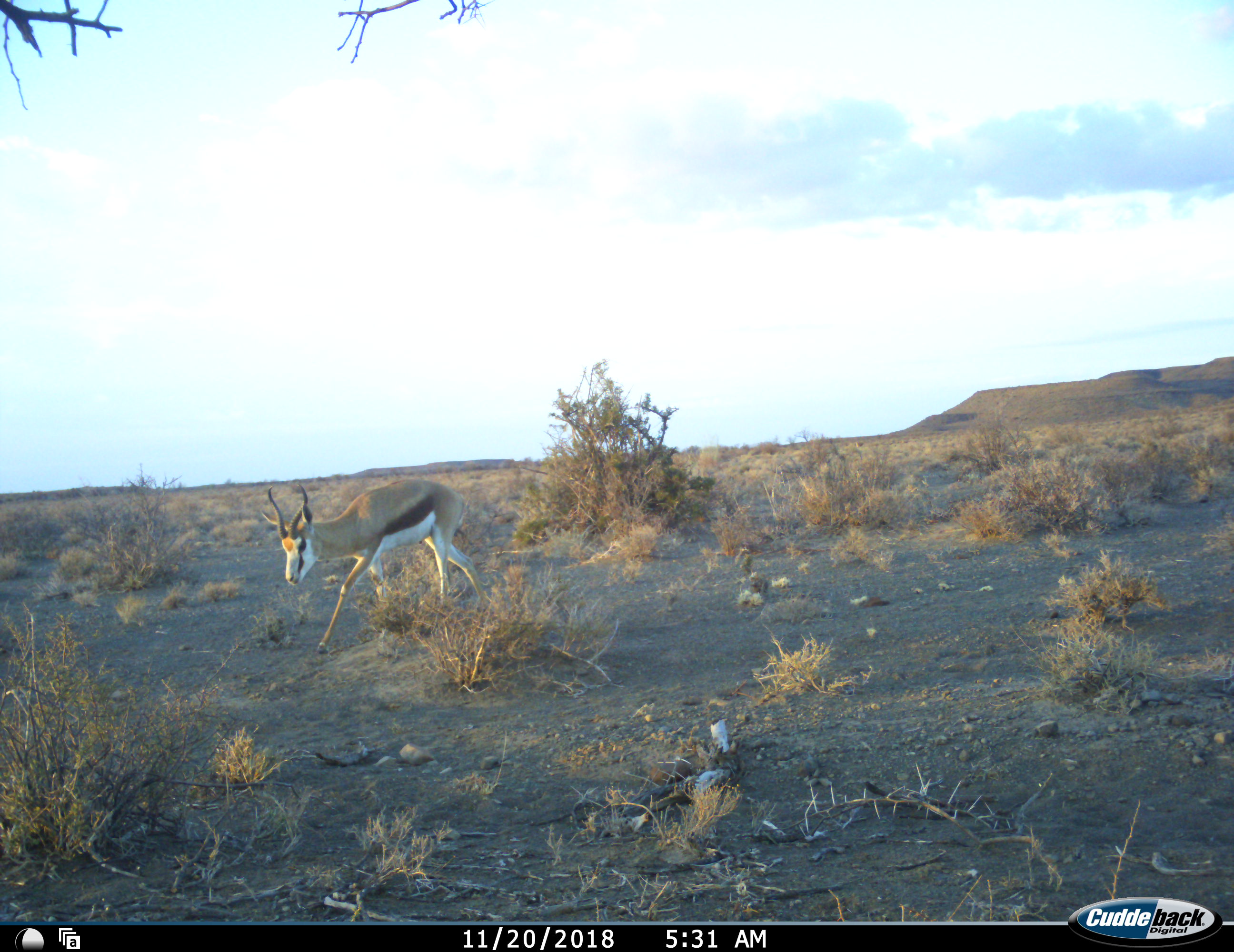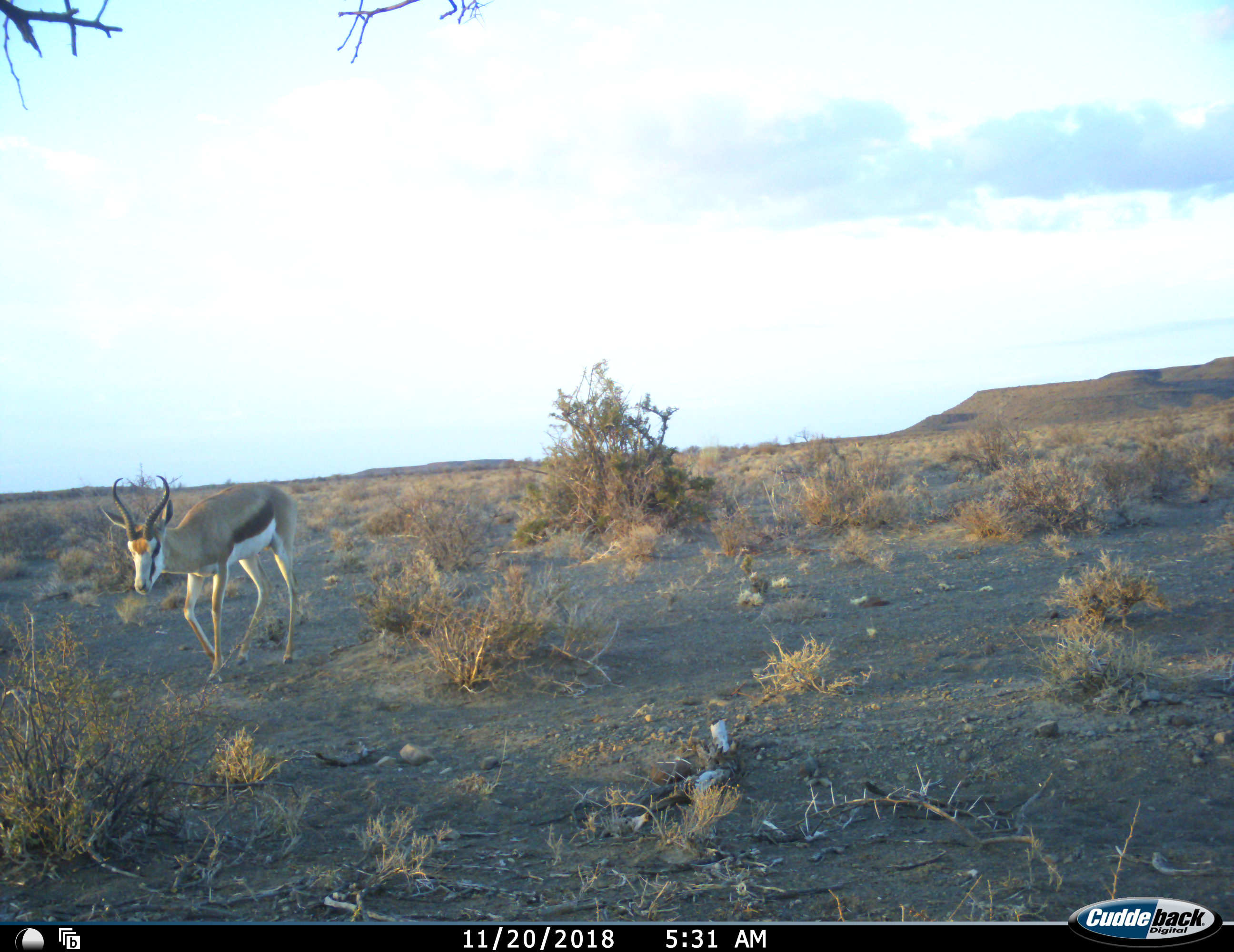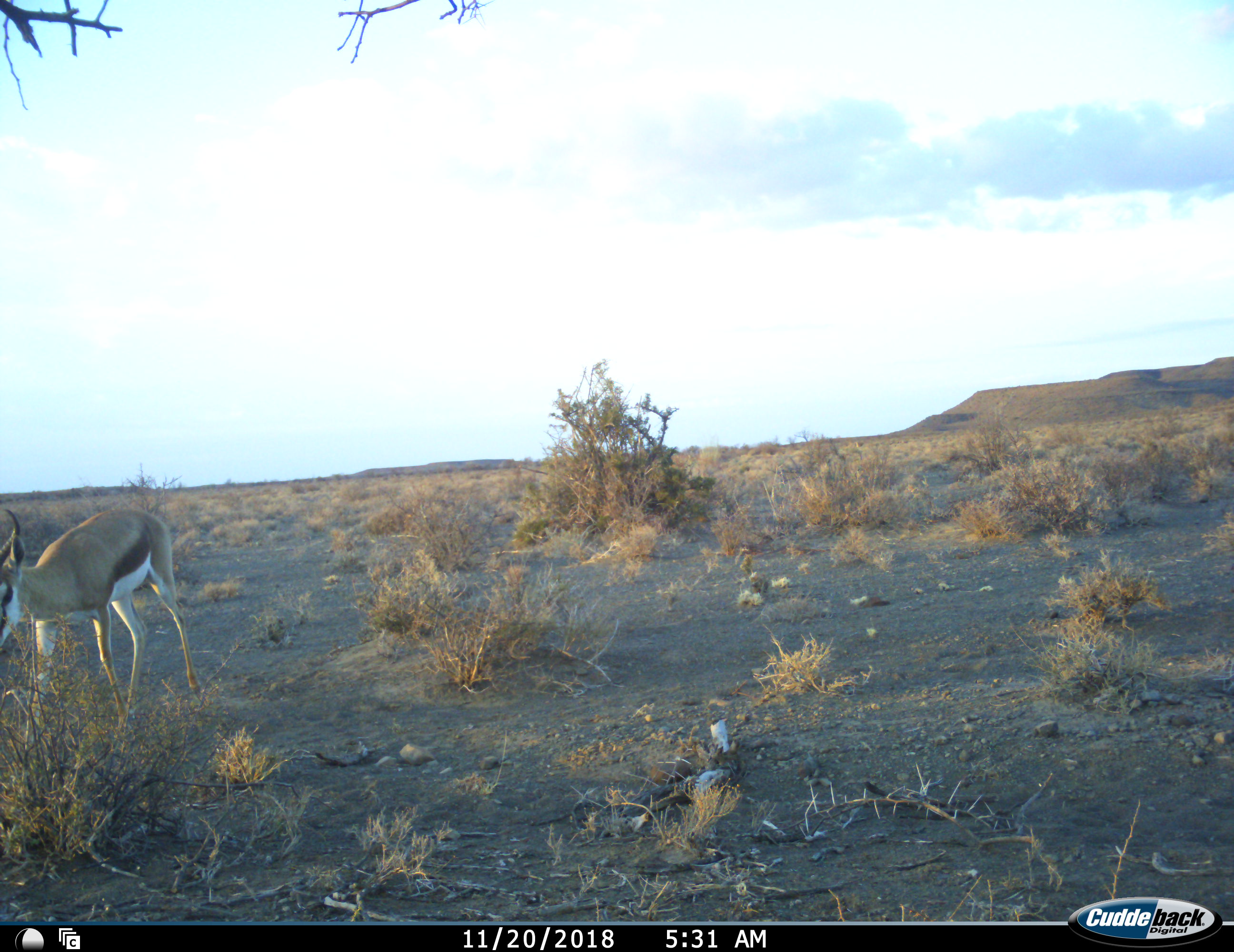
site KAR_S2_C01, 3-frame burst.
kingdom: Animalia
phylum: Chordata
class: Mammalia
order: Artiodactyla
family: Bovidae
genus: Antidorcas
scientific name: Antidorcas marsupialis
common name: springbok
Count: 1.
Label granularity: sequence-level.